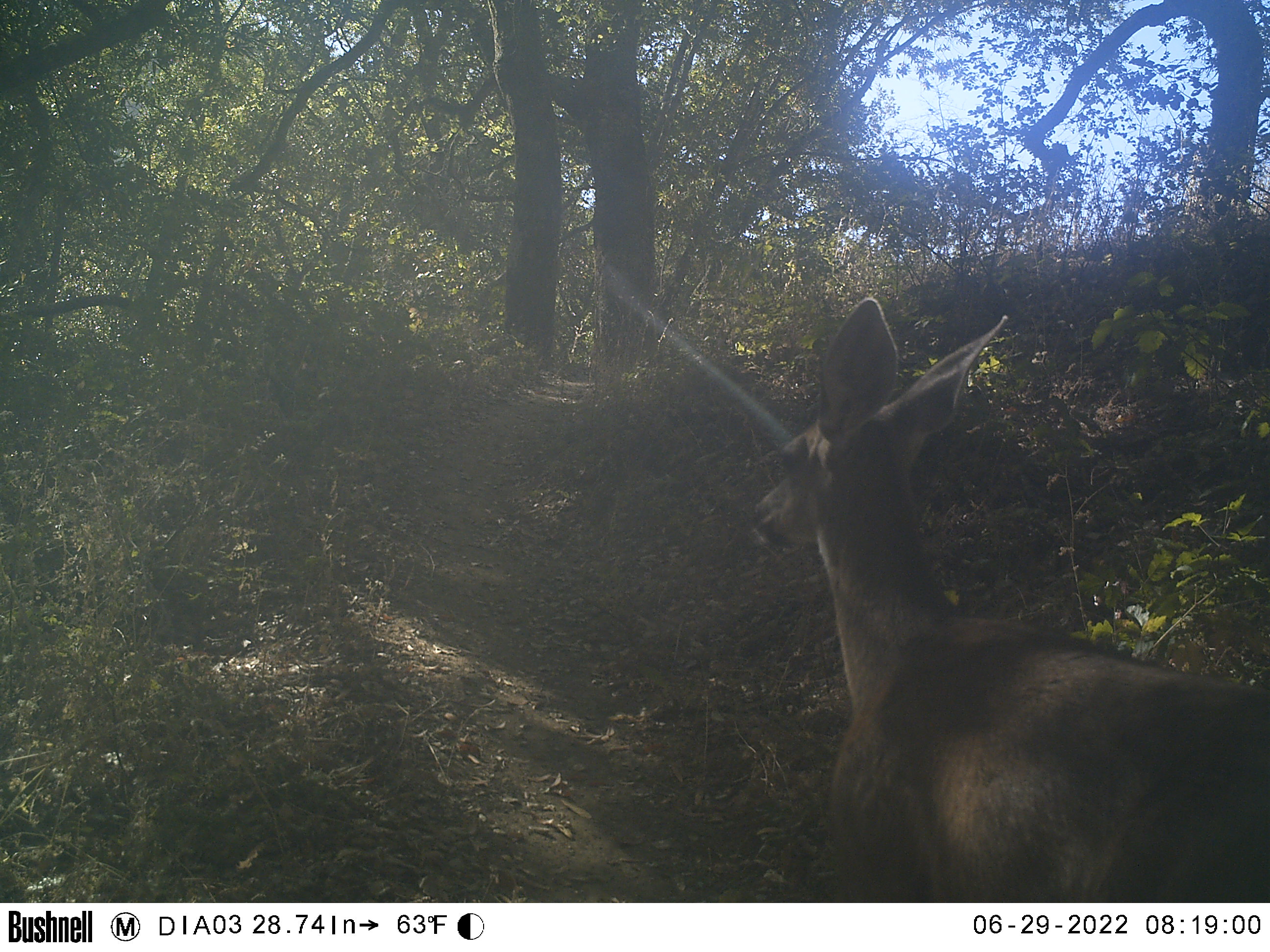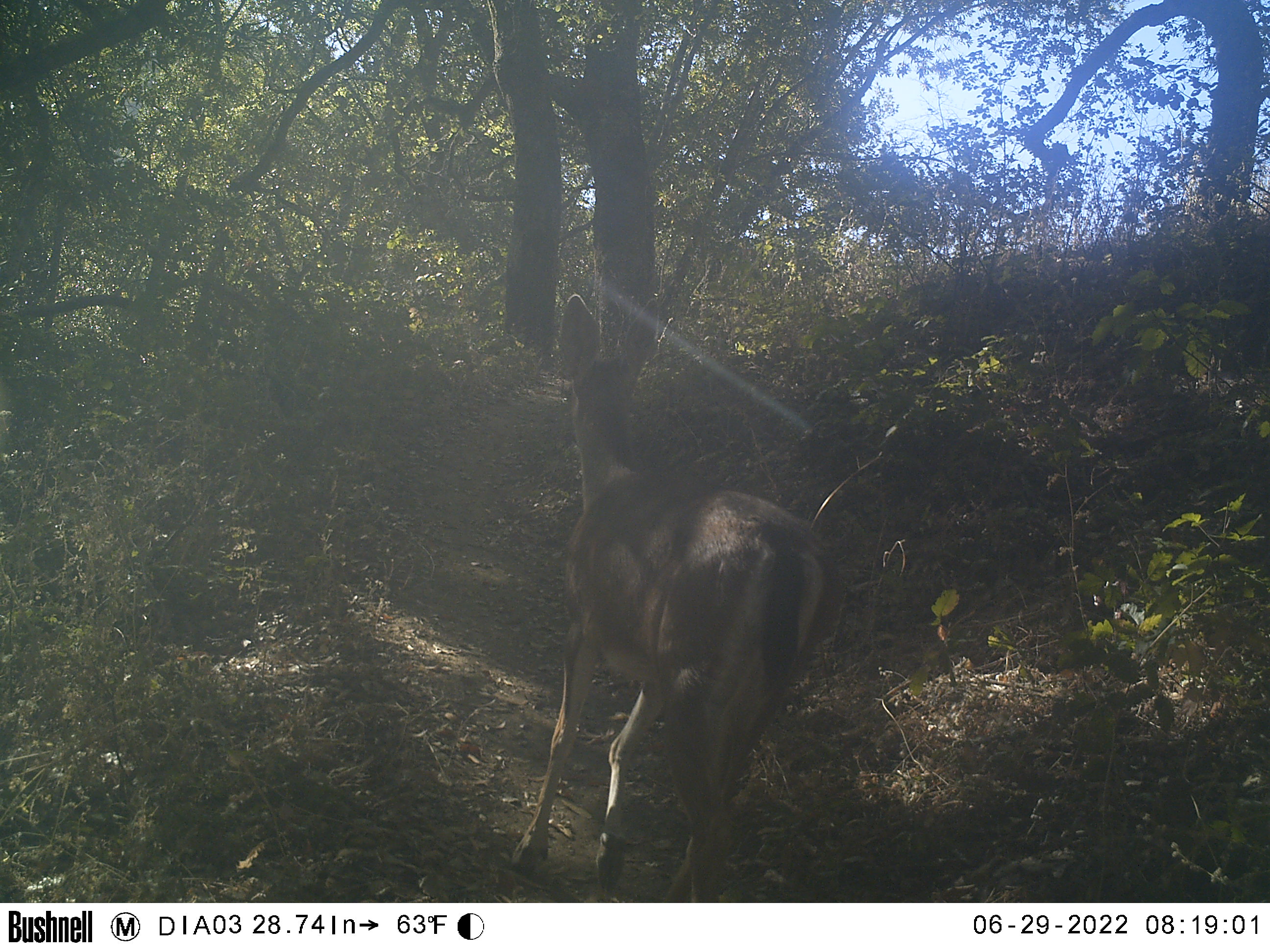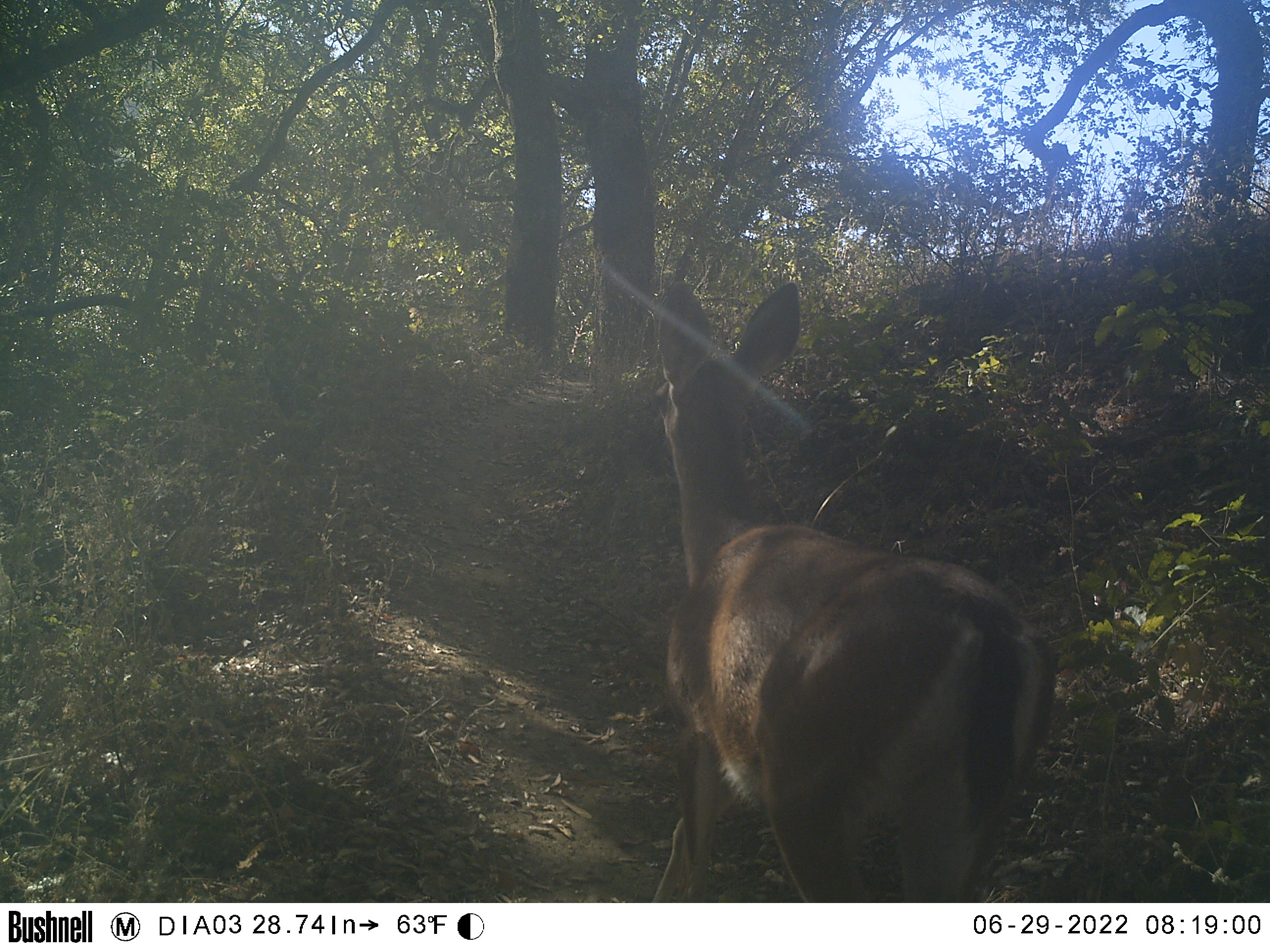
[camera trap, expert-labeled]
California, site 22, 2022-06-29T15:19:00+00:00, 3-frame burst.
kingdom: Animalia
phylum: Chordata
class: Mammalia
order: Artiodactyla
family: Cervidae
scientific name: Cervidae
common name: elk or deer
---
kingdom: Animalia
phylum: Chordata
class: Mammalia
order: Artiodactyla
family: Cervidae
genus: Odocoileus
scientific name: Odocoileus hemionus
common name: mule deer